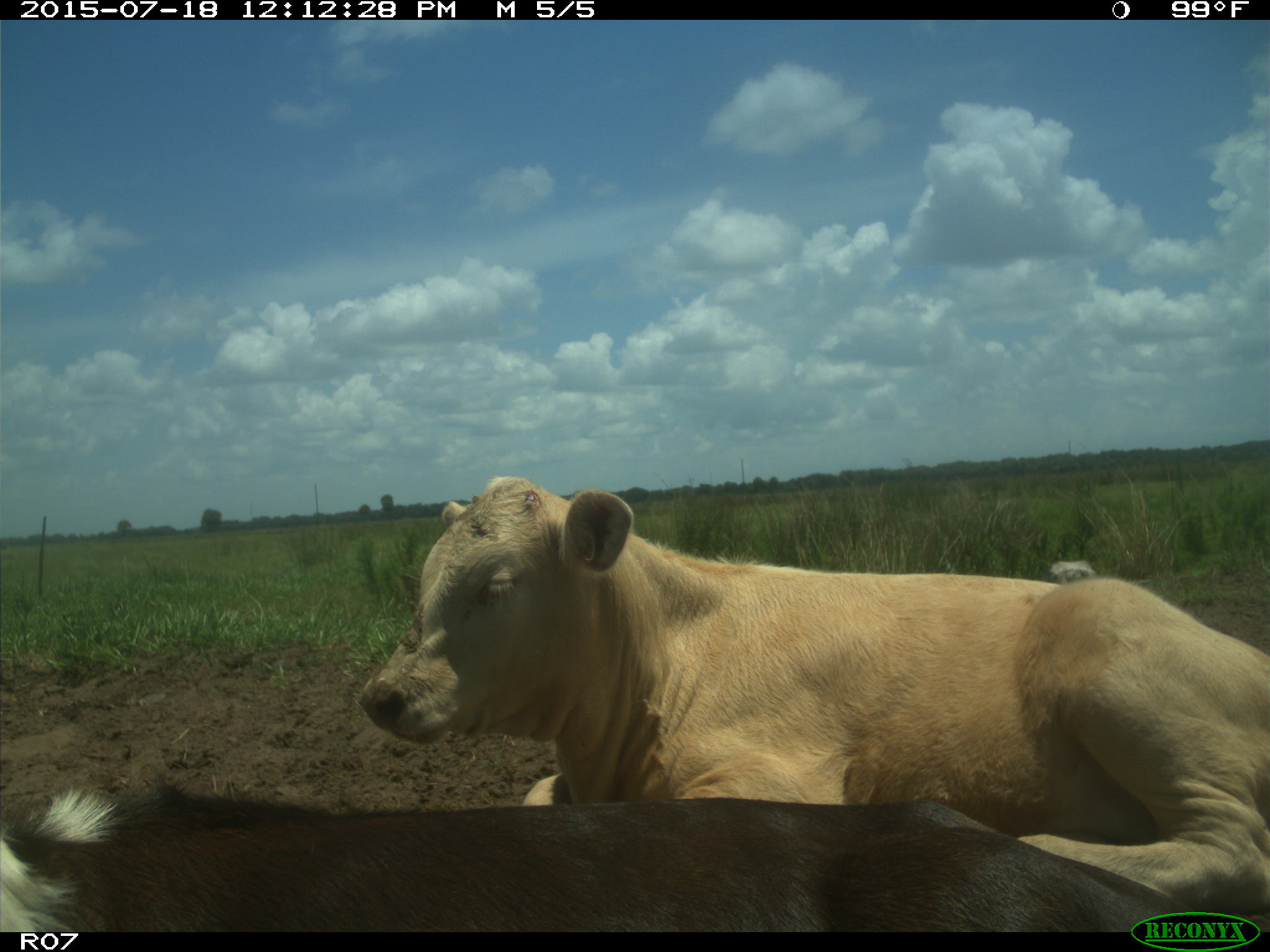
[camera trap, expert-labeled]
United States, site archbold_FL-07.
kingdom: Animalia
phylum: Chordata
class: Mammalia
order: Artiodactyla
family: Bovidae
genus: Bos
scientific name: Bos taurus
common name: domestic cow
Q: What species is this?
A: Bos taurus (domestic cow).